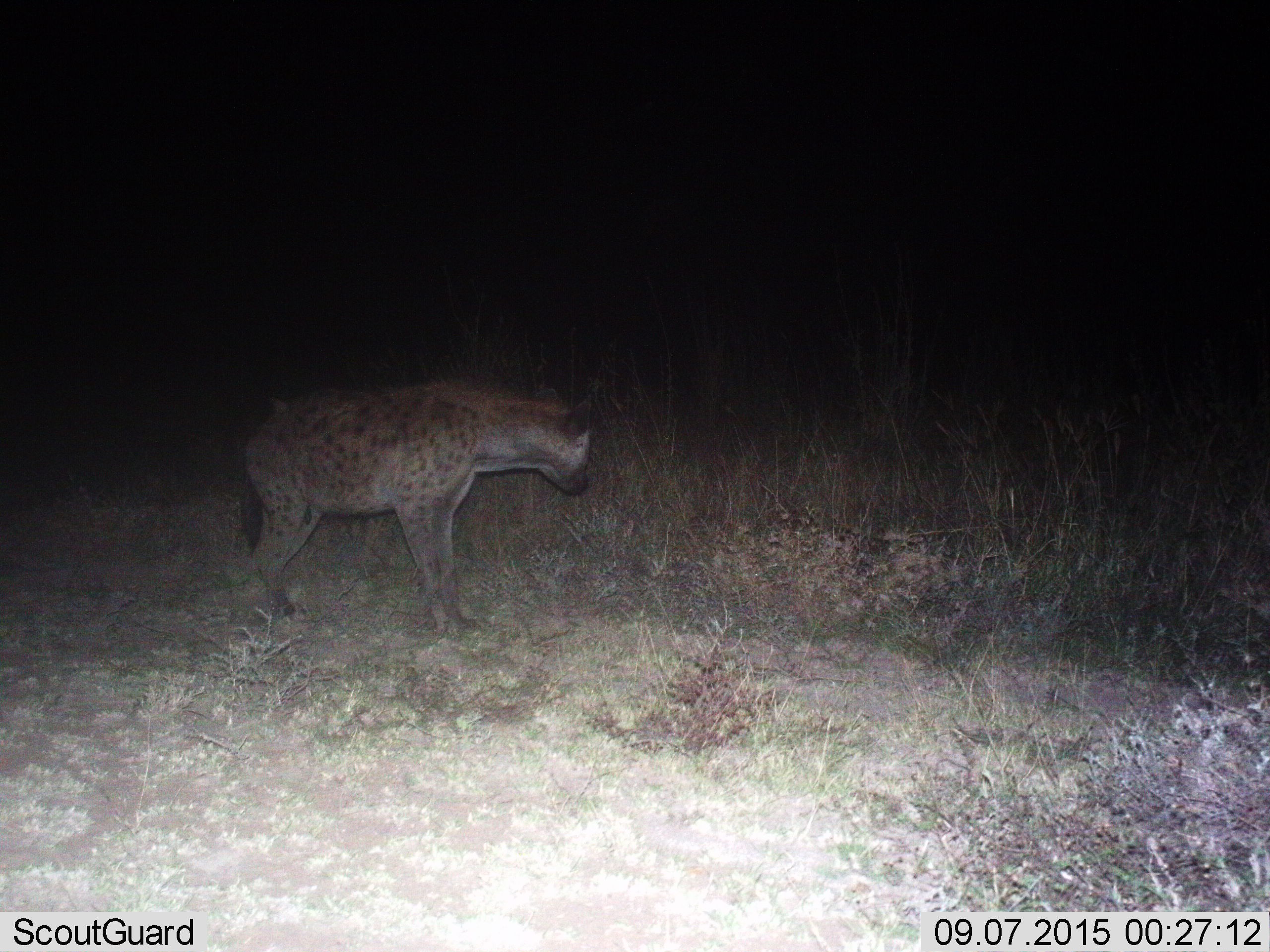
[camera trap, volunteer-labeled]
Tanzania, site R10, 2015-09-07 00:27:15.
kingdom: Animalia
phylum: Chordata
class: Mammalia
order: Carnivora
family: Hyaenidae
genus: Crocuta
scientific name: Crocuta crocuta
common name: spotted hyena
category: hyenaspotted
Hyenaspotted (spotted hyena) (Crocuta crocuta), count 1. Behavior (volunteer vote fractions): standing 100%, resting 0%, moving 0%, interacting 0%. Young present (vote fraction): 0%. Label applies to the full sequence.